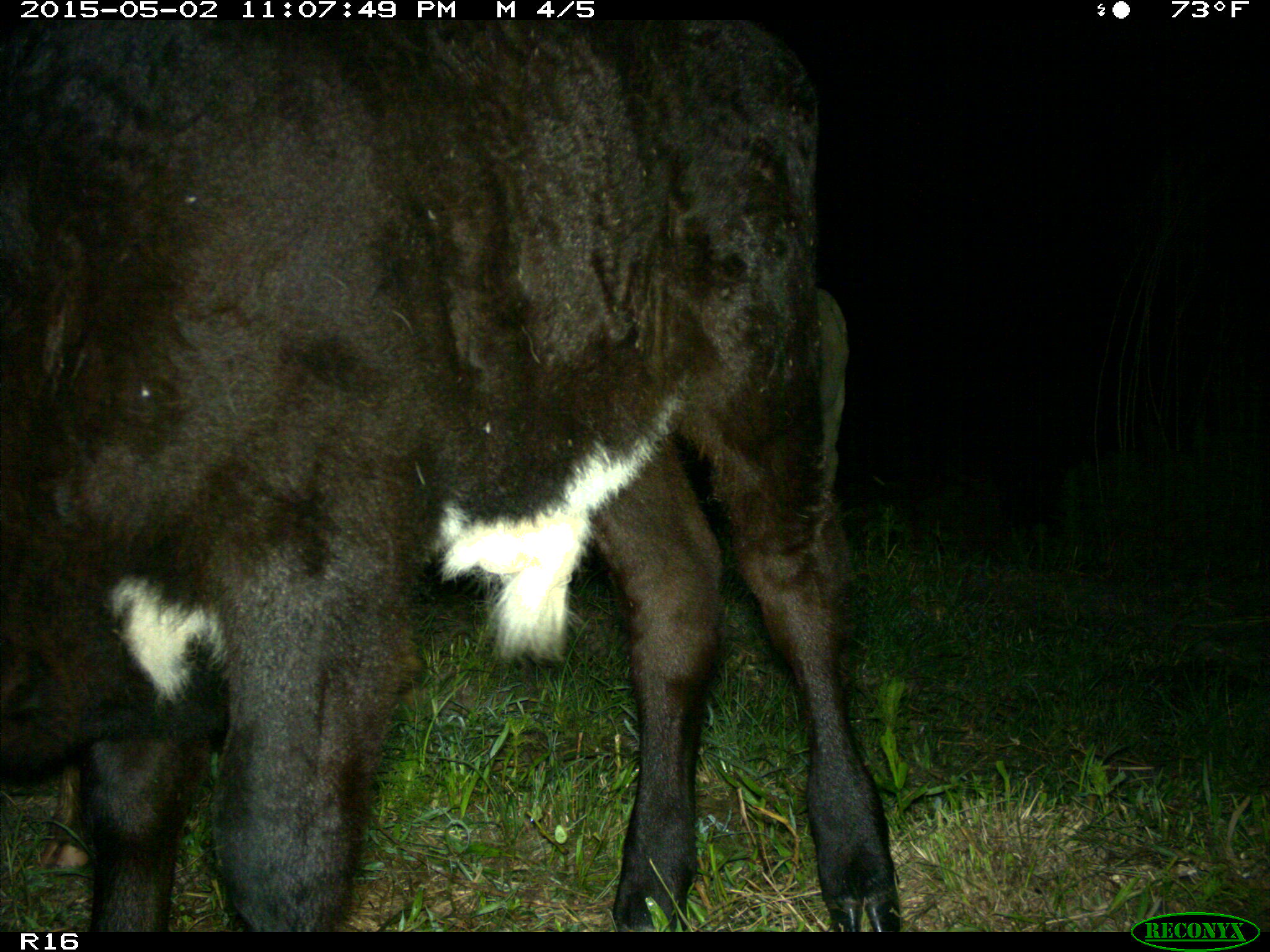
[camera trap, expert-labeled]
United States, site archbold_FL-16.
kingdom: Animalia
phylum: Chordata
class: Mammalia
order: Artiodactyla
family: Bovidae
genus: Bos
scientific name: Bos taurus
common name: domestic cow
Bos taurus (domestic cow).